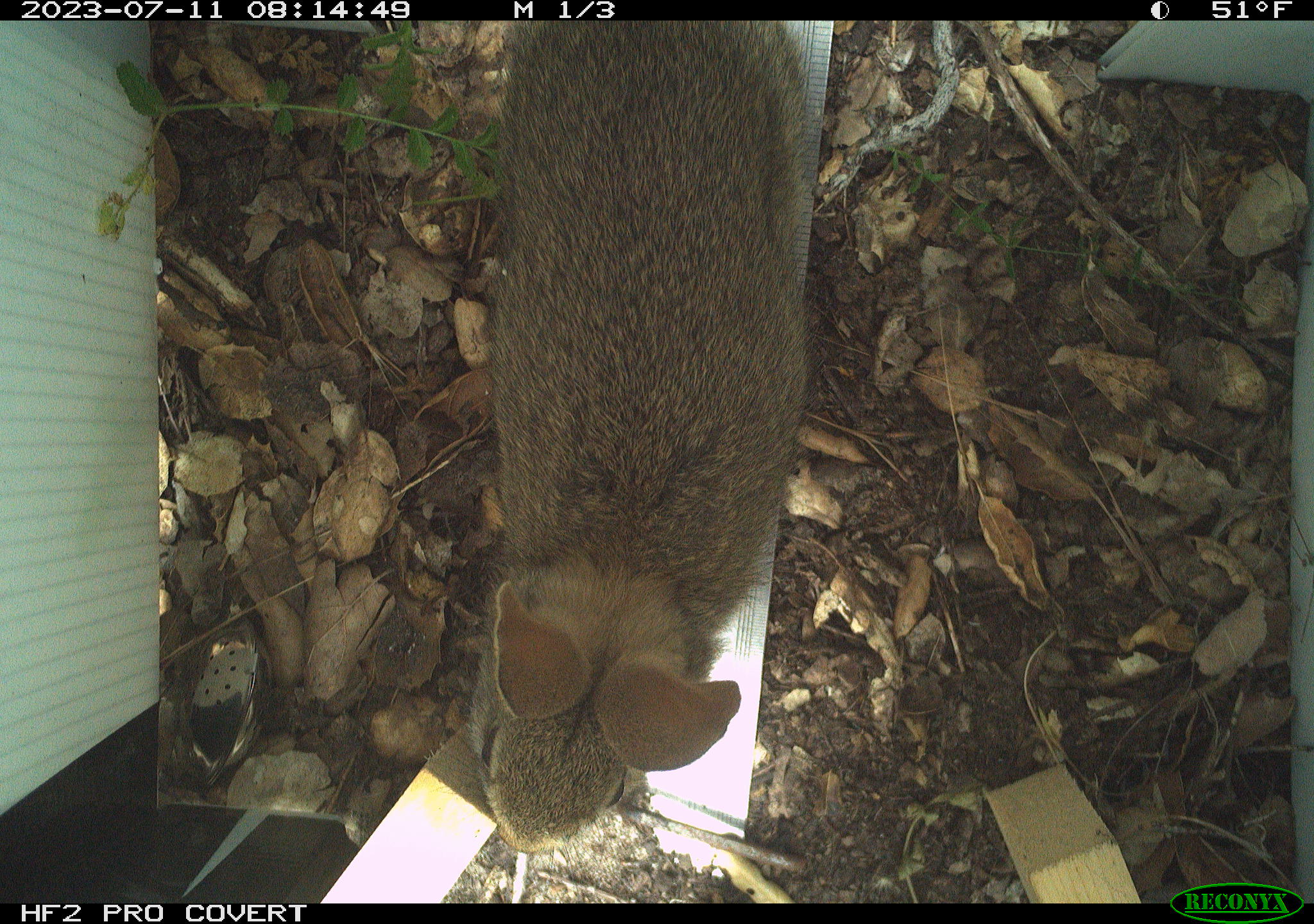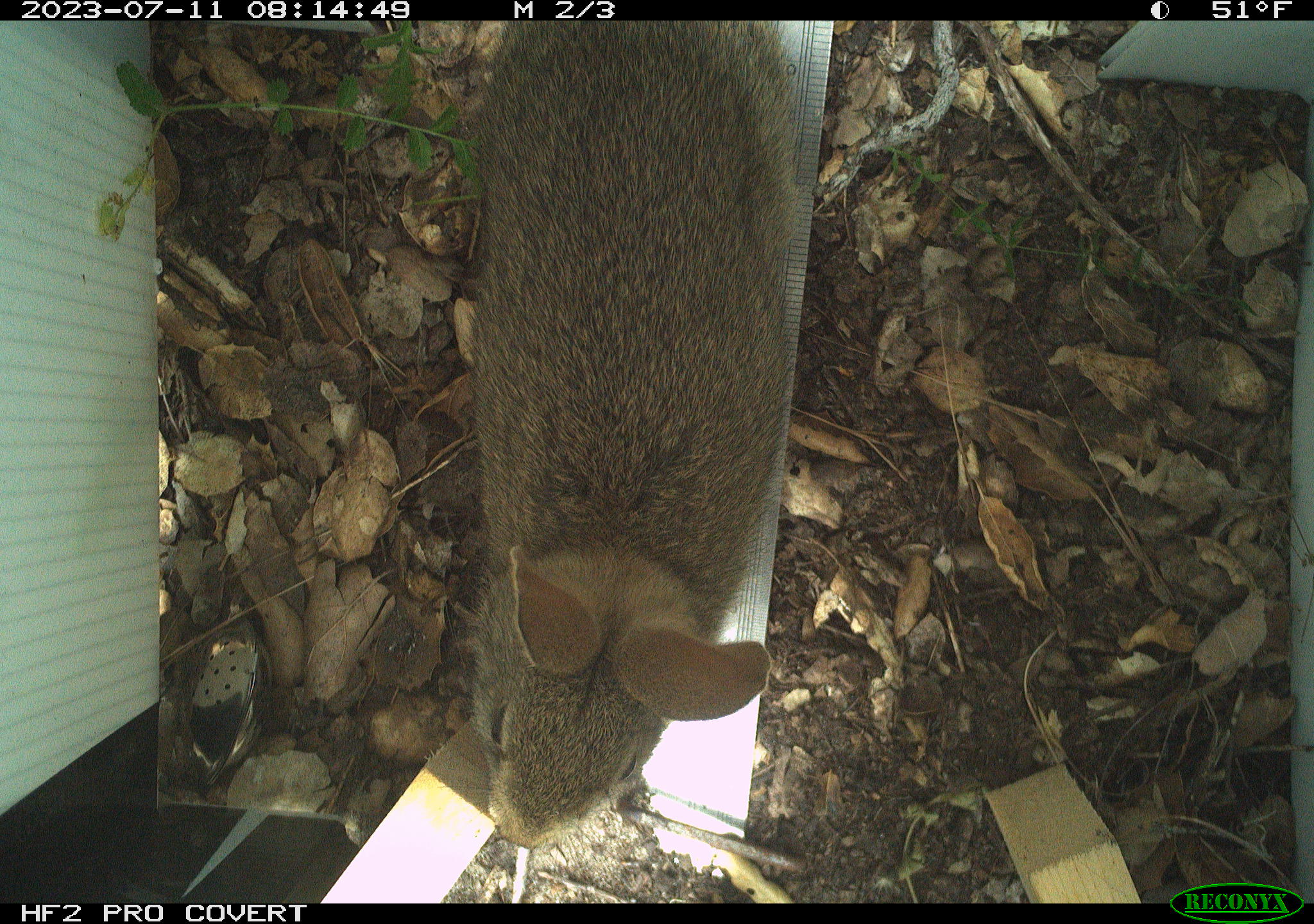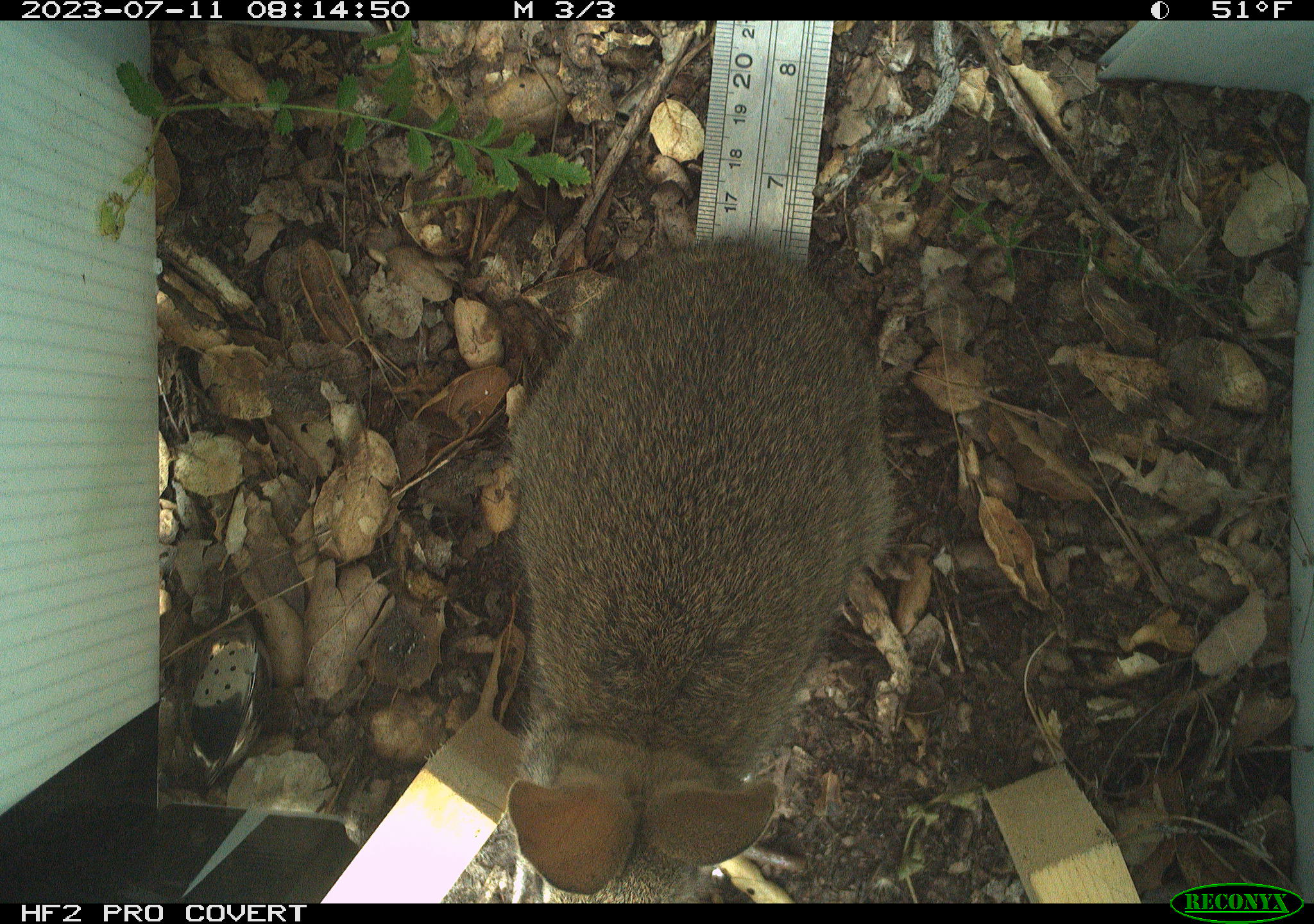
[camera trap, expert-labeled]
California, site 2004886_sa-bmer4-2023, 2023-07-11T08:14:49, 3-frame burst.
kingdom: Animalia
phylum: Chordata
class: Mammalia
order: Lagomorpha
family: Leporidae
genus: Sylvilagus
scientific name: Sylvilagus bachmani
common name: brush rabbit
Brush rabbit (Sylvilagus bachmani).